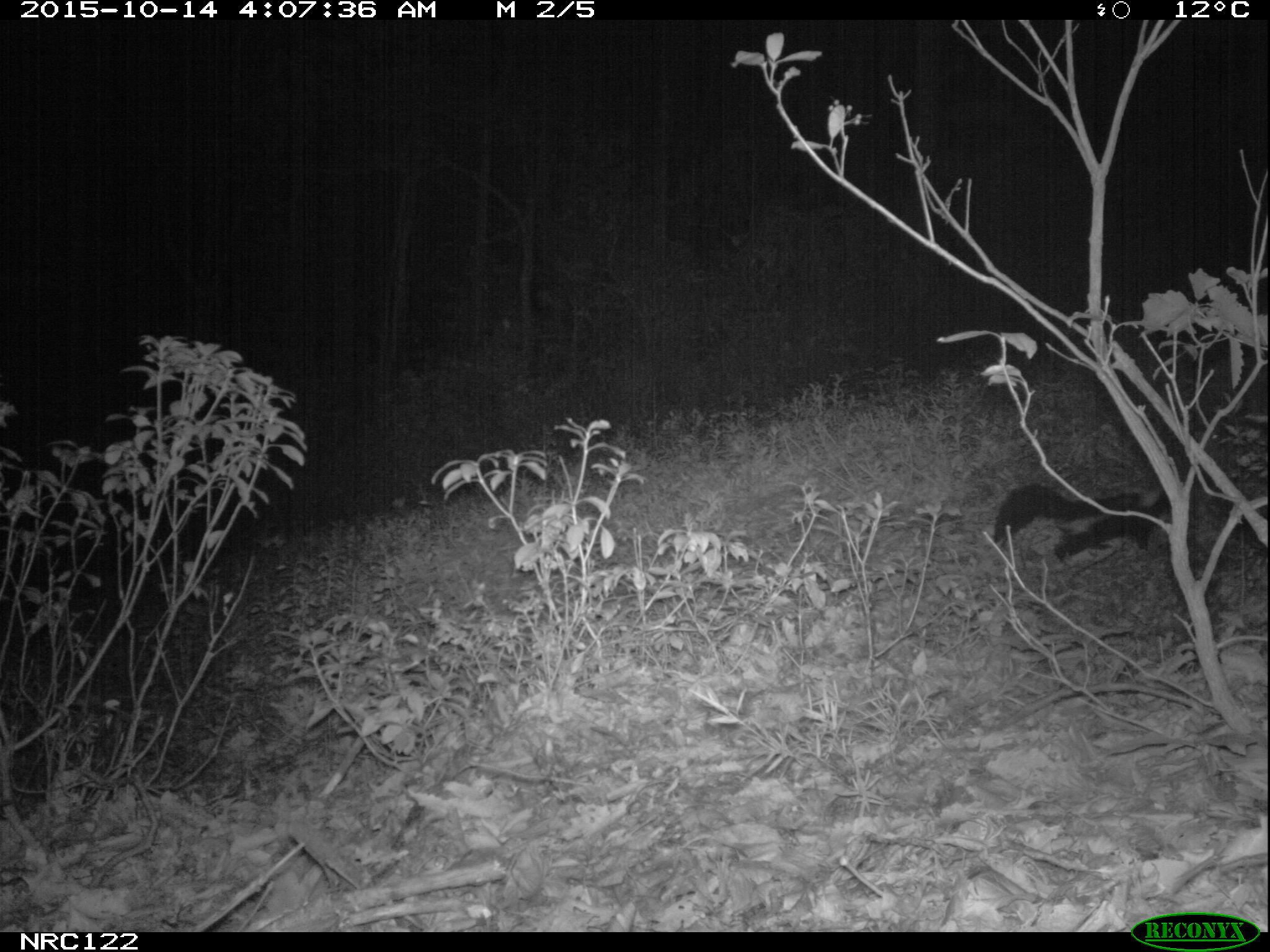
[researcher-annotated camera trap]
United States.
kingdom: Animalia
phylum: Chordata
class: Mammalia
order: Carnivora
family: Mephitidae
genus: Mephitis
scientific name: Mephitis mephitis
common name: striped skunk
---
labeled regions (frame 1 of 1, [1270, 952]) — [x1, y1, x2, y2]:
Striped Skunk: [989, 476, 1178, 564]